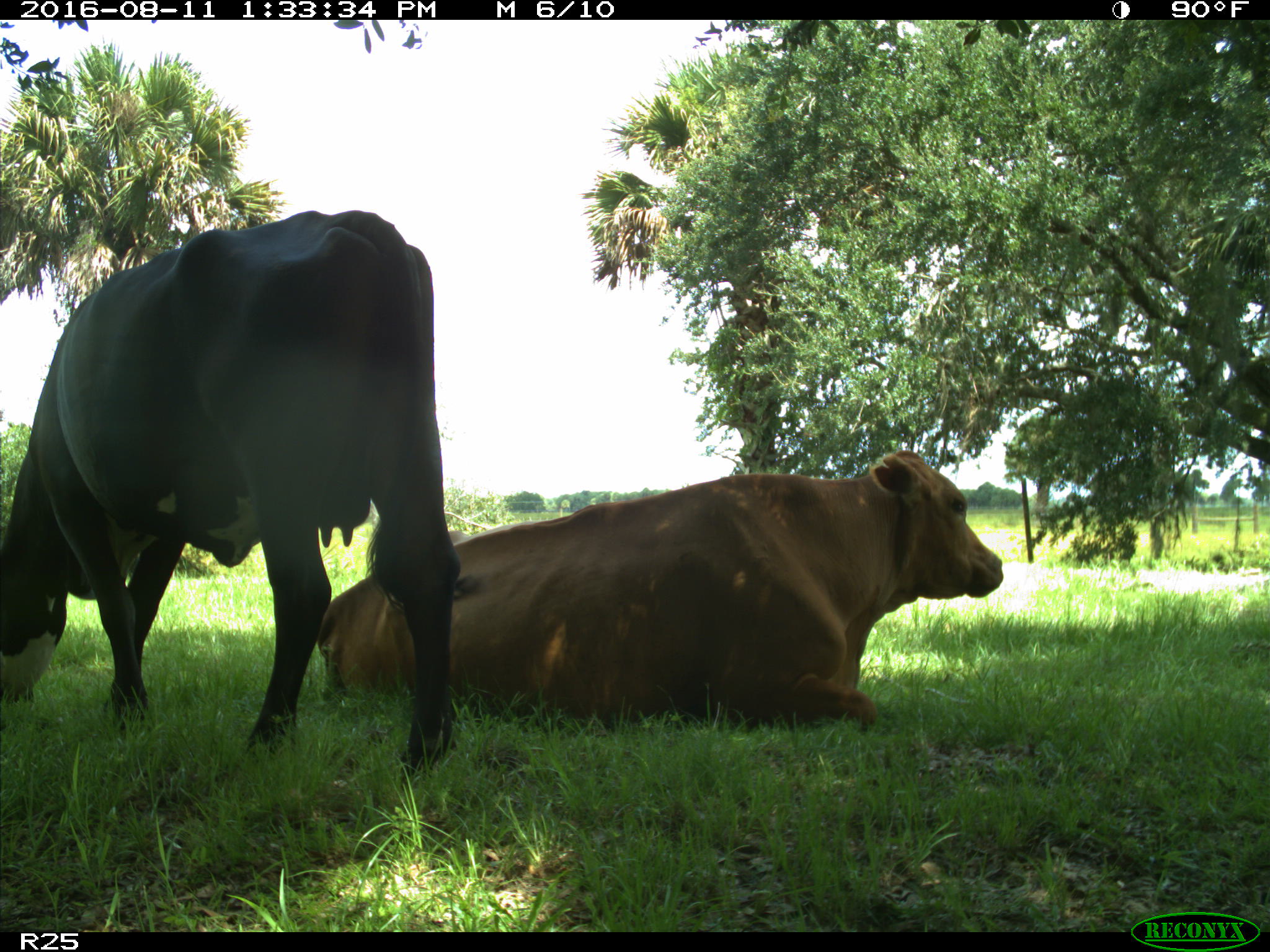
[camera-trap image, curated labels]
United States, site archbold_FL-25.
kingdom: Animalia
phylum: Chordata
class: Mammalia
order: Artiodactyla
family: Bovidae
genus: Bos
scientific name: Bos taurus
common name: domestic cow